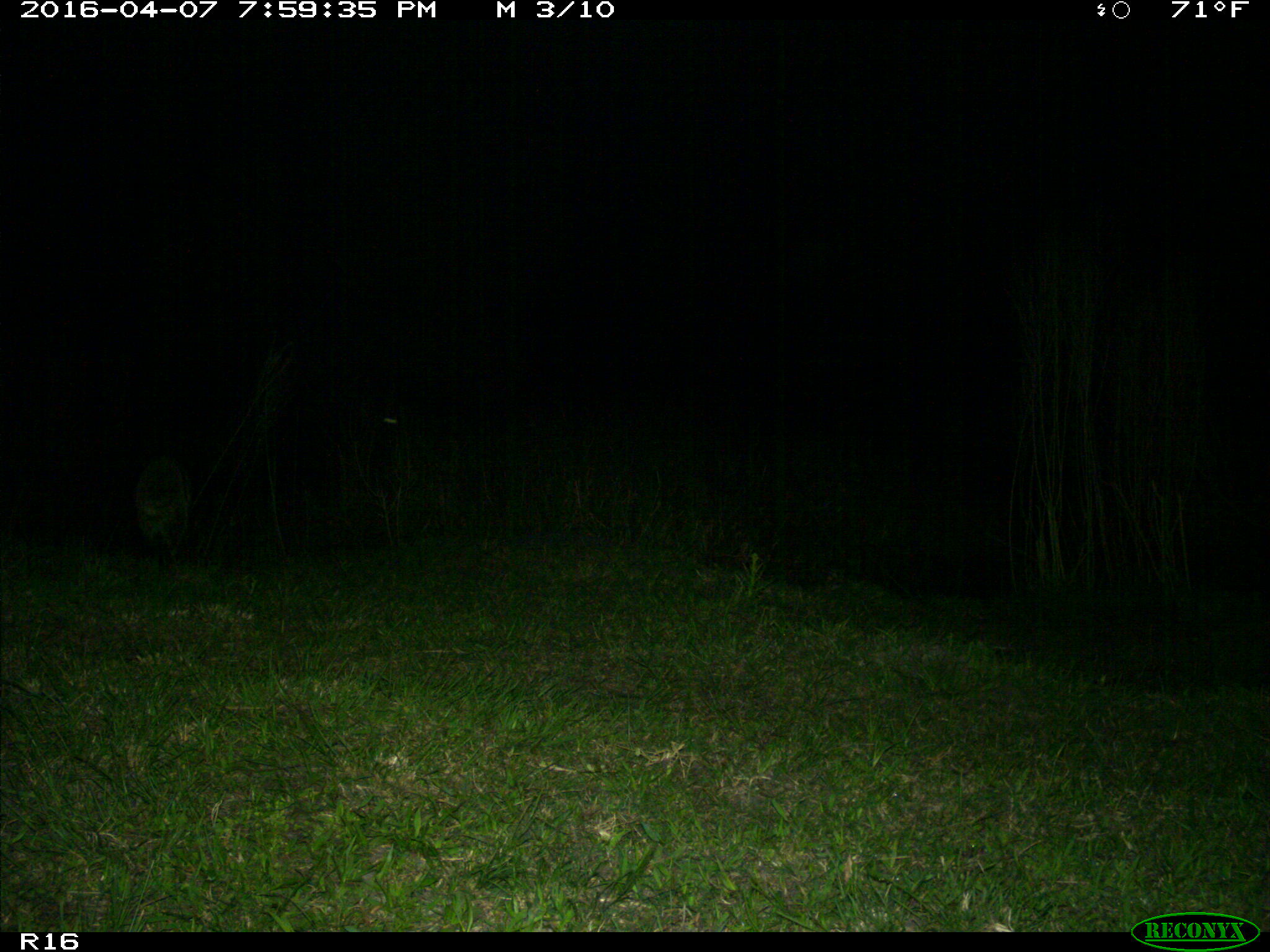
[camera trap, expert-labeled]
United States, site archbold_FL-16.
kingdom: Animalia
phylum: Chordata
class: Mammalia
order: Artiodactyla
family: Suidae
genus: Sus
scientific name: Sus scrofa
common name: wild boar